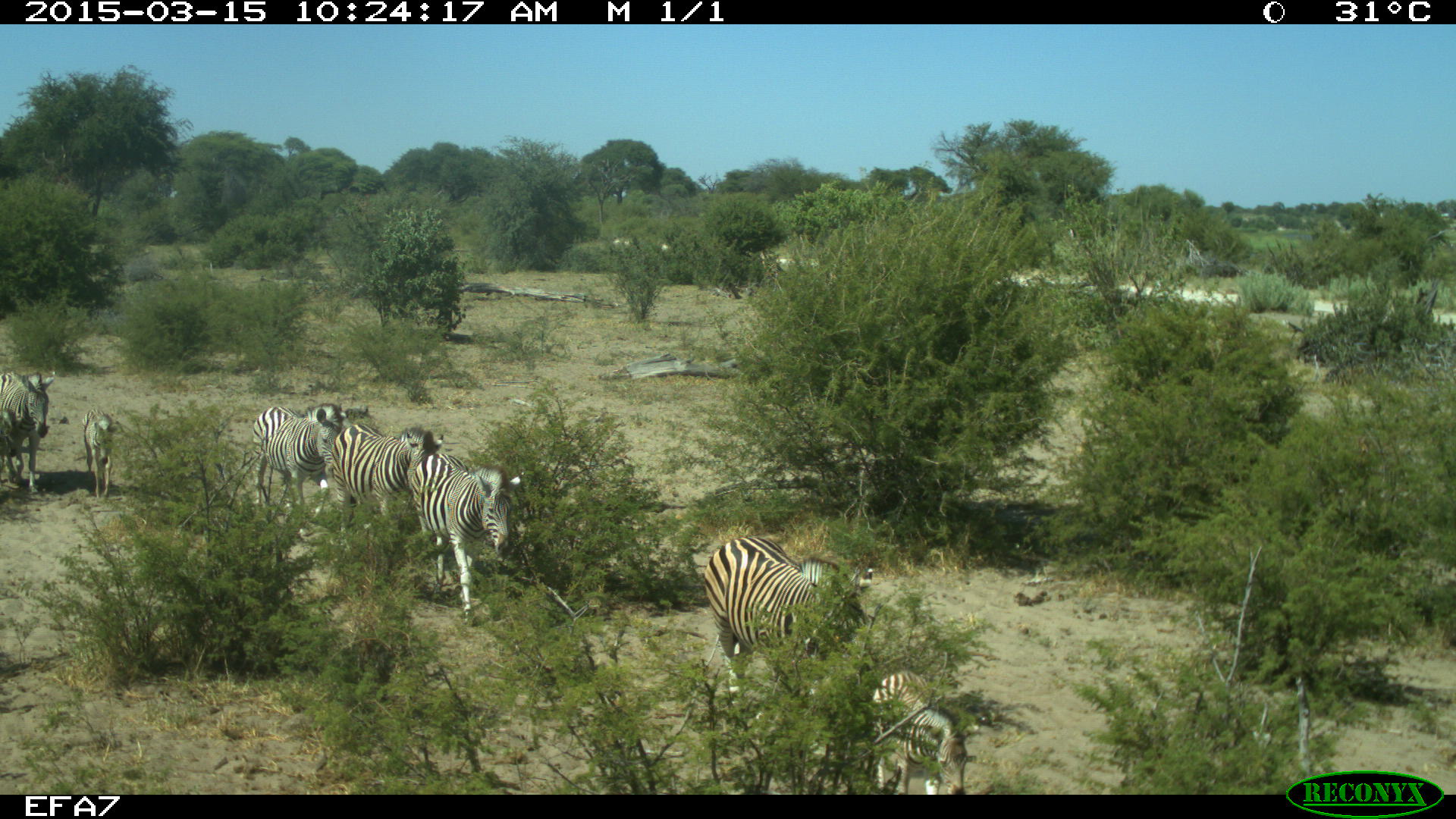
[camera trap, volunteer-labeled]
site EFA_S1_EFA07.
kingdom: Animalia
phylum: Chordata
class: Mammalia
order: Perissodactyla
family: Equidae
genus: Equus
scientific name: Equus quagga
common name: plains zebra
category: zebraplains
Zebraplains (plains zebra) (Equus quagga), count 8. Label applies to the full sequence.